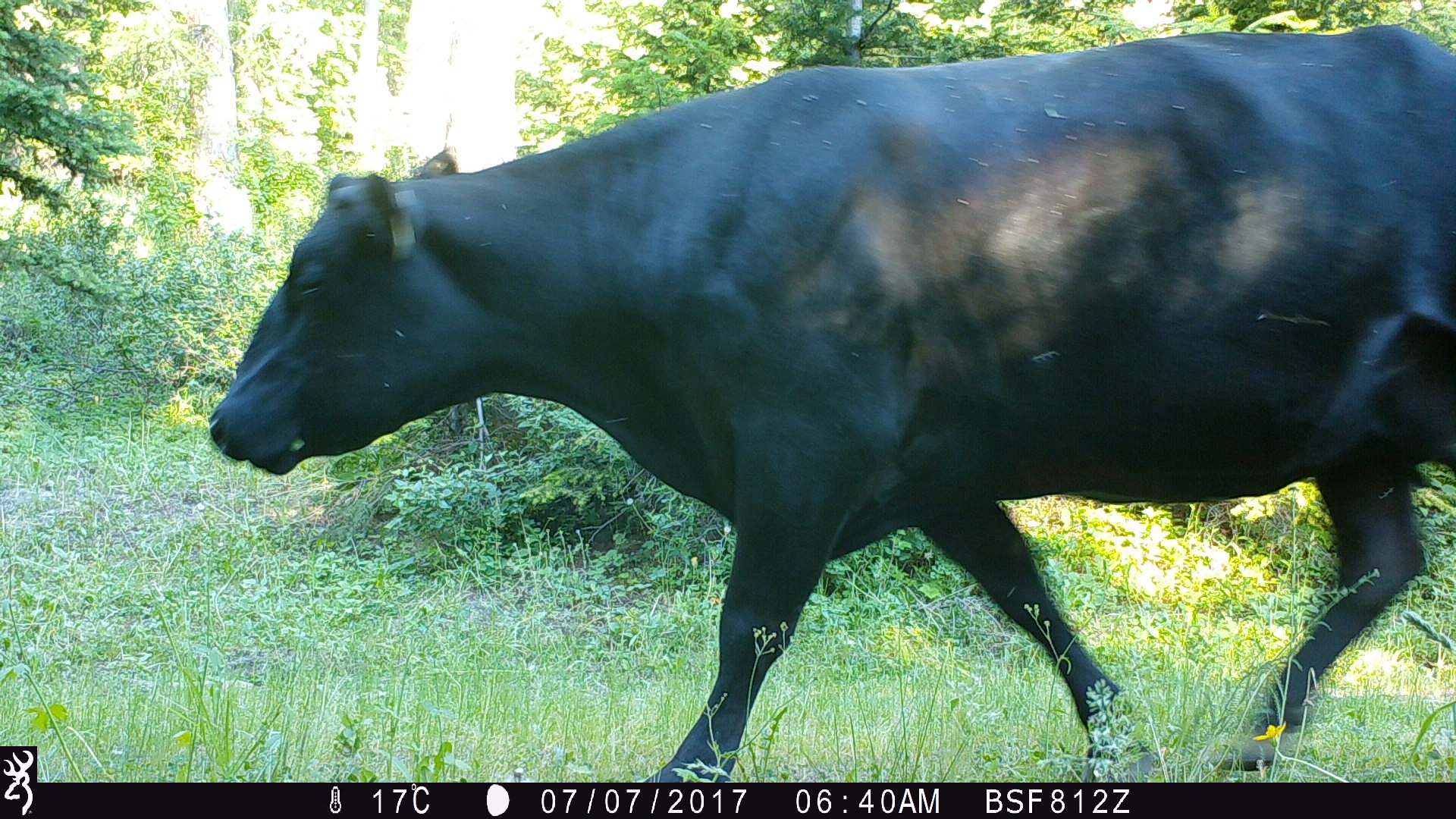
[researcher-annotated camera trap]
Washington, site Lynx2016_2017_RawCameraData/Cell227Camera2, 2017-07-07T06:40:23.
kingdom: Animalia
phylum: Chordata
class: Mammalia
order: Artiodactyla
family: Bovidae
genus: Bos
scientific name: Bos taurus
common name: domestic cattle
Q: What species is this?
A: Domestic cattle (Bos taurus).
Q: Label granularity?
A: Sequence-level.